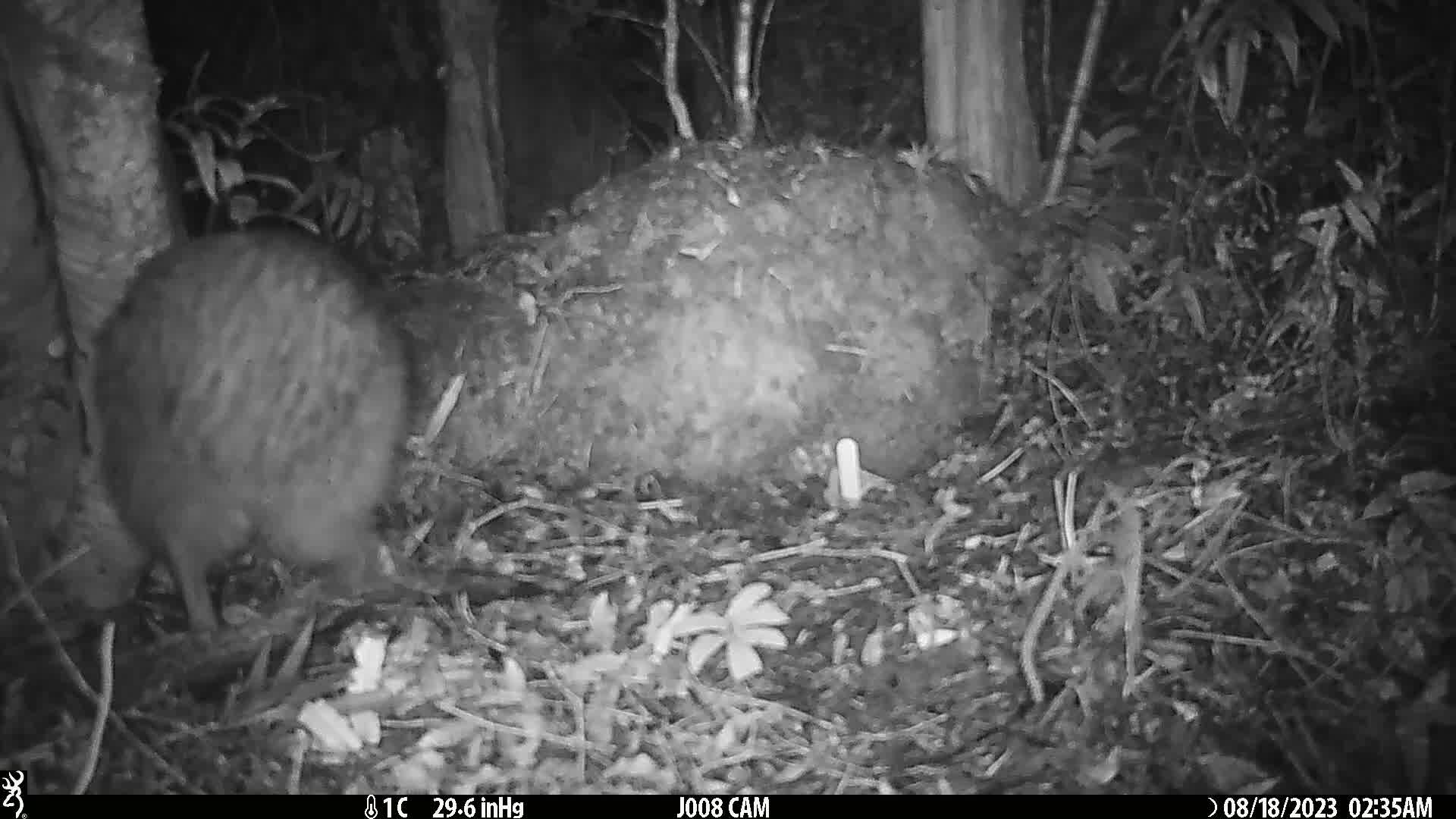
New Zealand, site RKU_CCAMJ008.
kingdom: Animalia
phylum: Chordata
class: Aves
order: Apterygiformes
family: Apterygidae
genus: Apteryx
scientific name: Apteryx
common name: kiwi